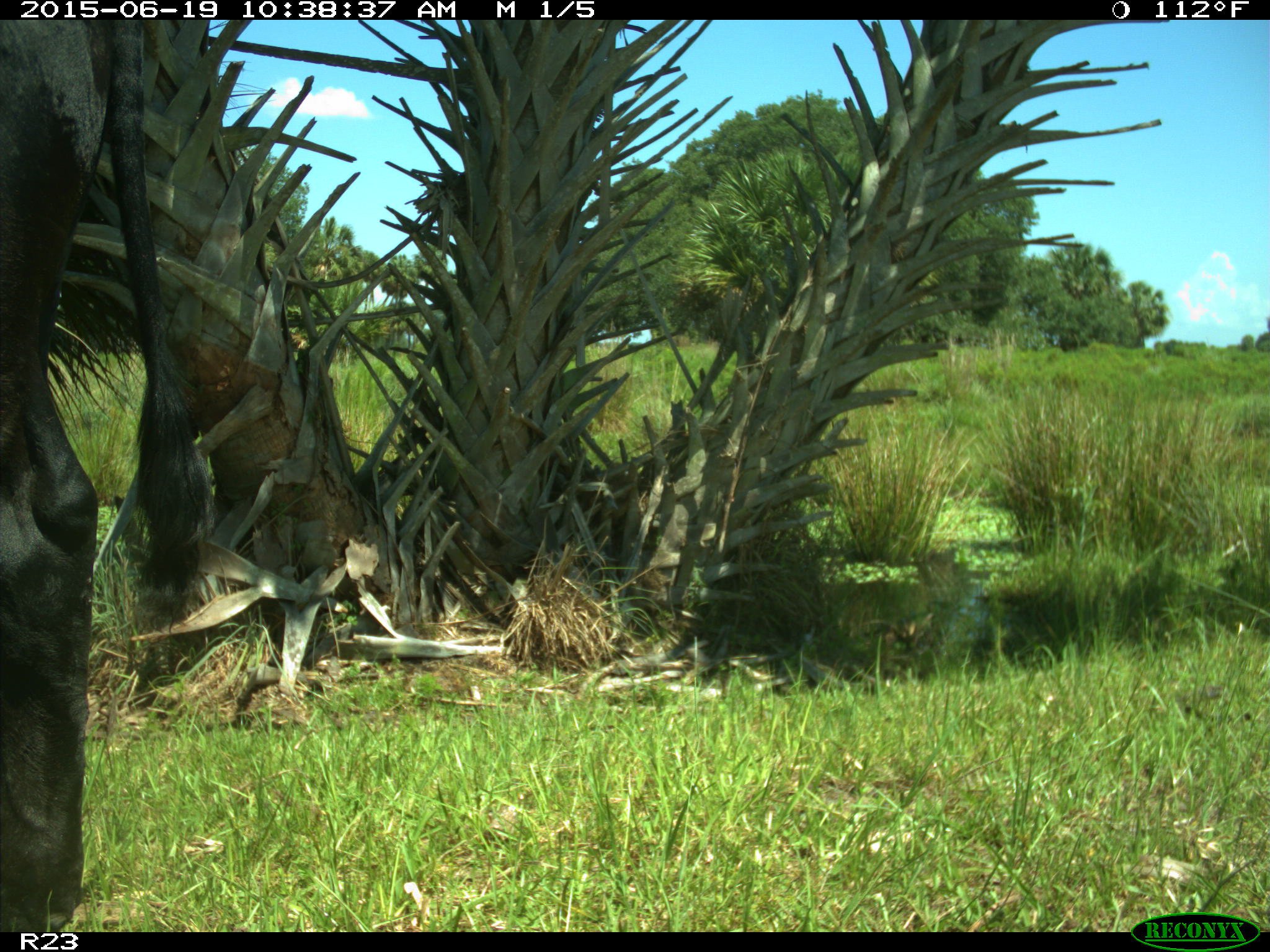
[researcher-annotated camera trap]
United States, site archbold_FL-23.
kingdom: Animalia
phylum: Chordata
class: Mammalia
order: Artiodactyla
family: Bovidae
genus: Bos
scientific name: Bos taurus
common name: domestic cow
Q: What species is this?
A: Bos taurus (domestic cow).